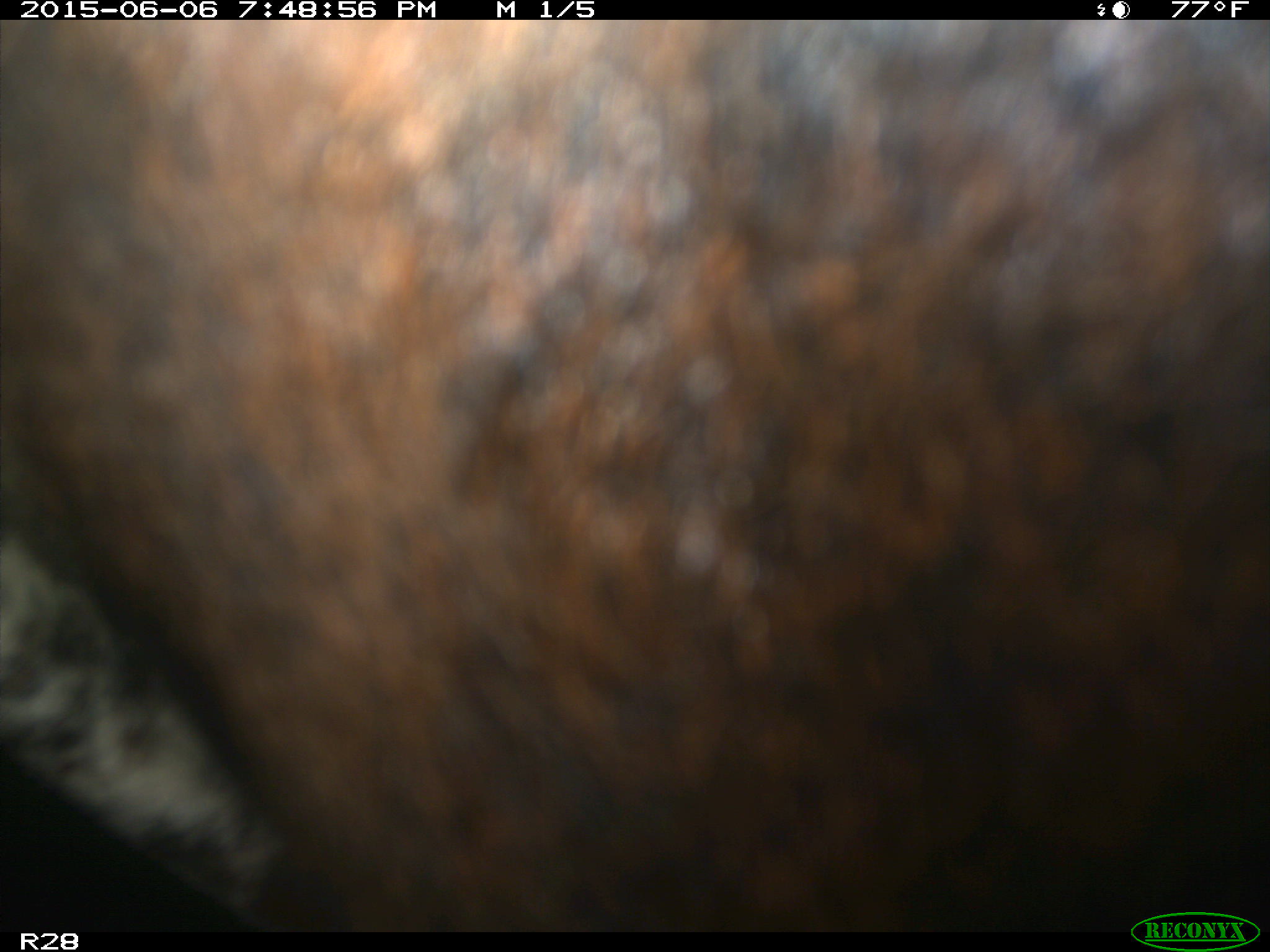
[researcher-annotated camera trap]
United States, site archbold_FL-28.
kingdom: Animalia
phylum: Chordata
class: Mammalia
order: Artiodactyla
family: Bovidae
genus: Bos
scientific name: Bos taurus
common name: domestic cow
Bos taurus (domestic cow).